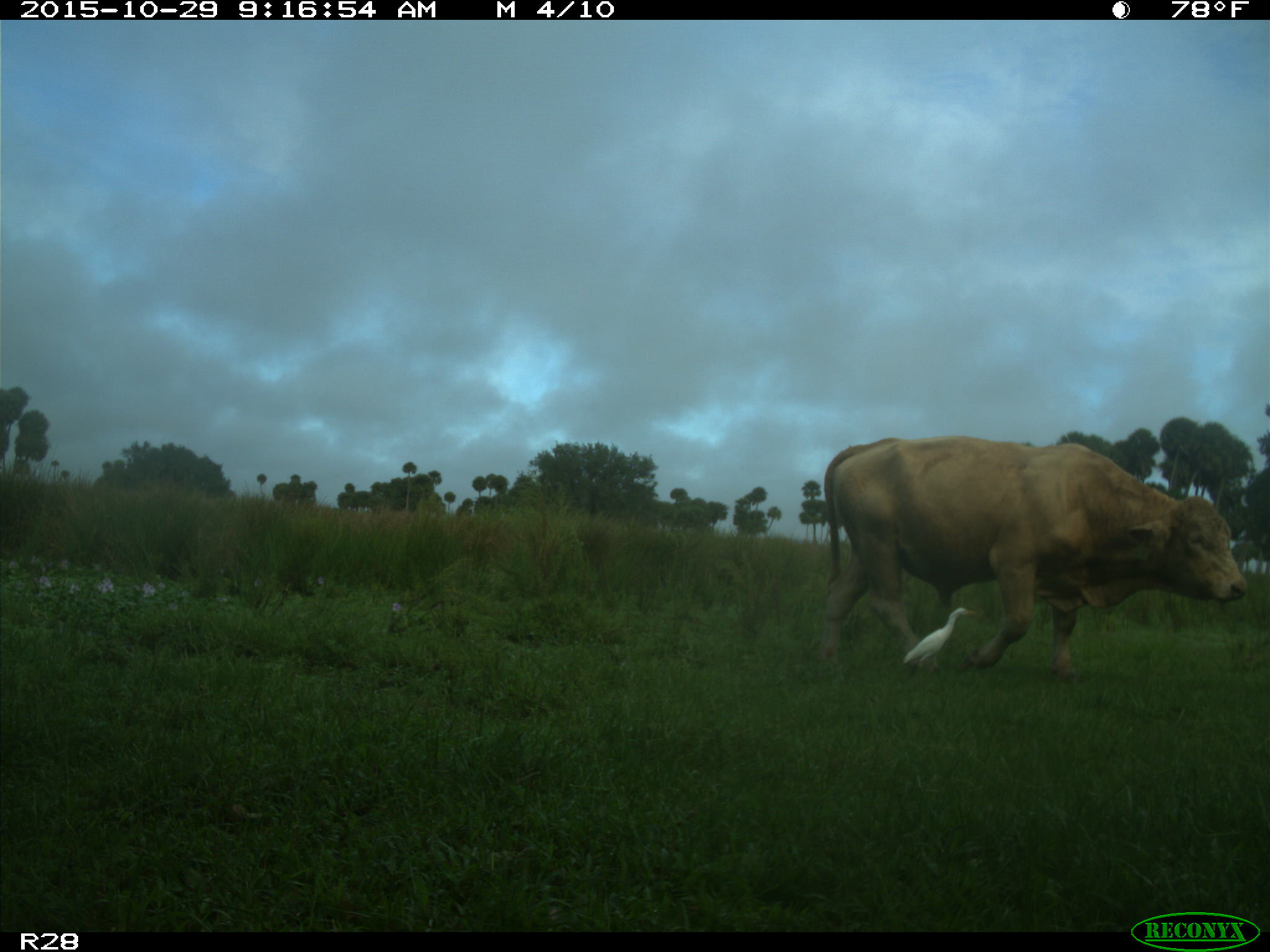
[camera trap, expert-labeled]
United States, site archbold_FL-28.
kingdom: Animalia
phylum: Chordata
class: Mammalia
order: Artiodactyla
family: Bovidae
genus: Bos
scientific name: Bos taurus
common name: domestic cow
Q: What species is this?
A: Bos taurus (domestic cow).